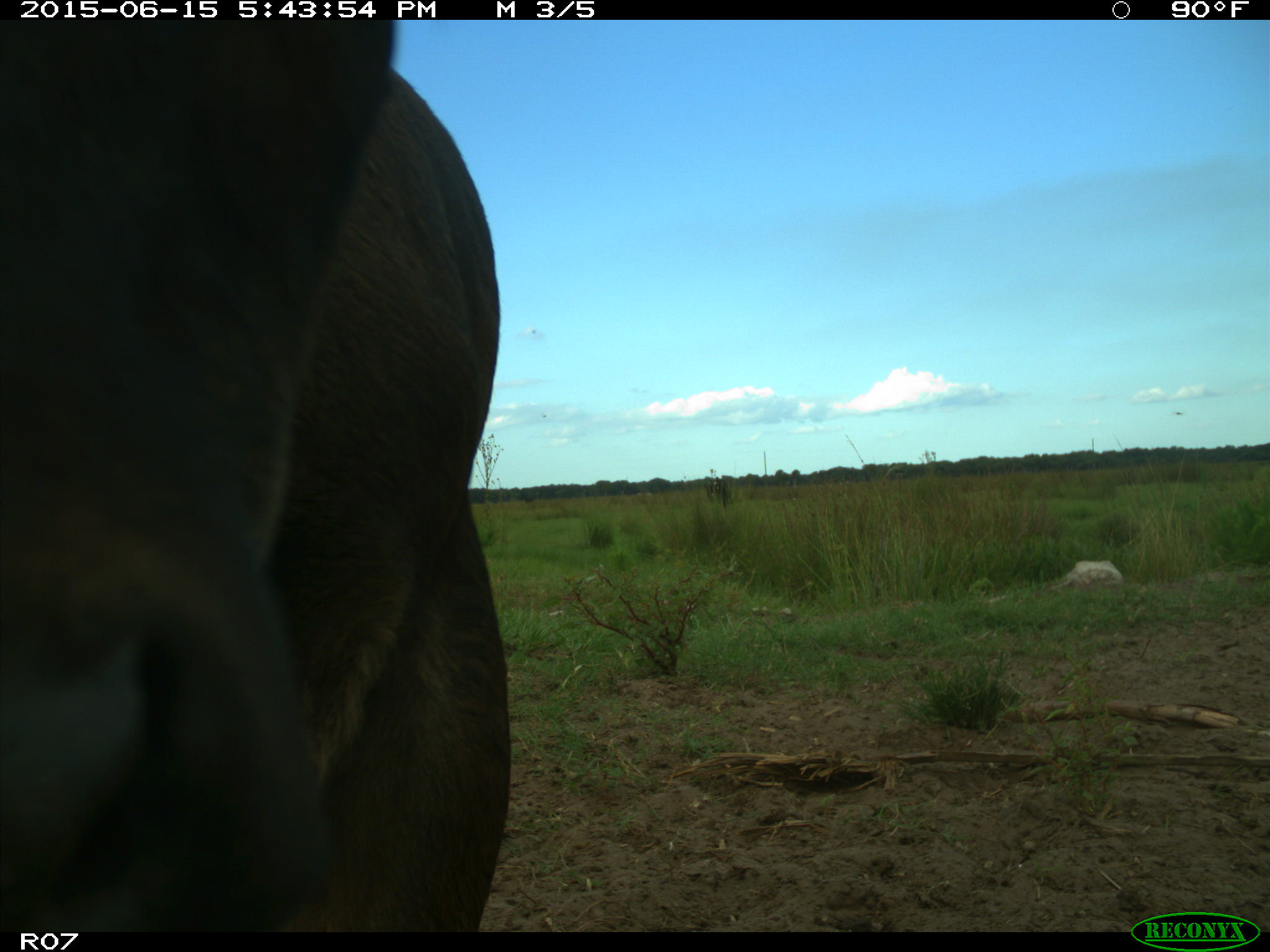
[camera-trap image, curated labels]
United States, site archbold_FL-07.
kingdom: Animalia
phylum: Chordata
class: Mammalia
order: Artiodactyla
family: Bovidae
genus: Bos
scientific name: Bos taurus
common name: domestic cow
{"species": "Bos taurus (domestic cow)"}